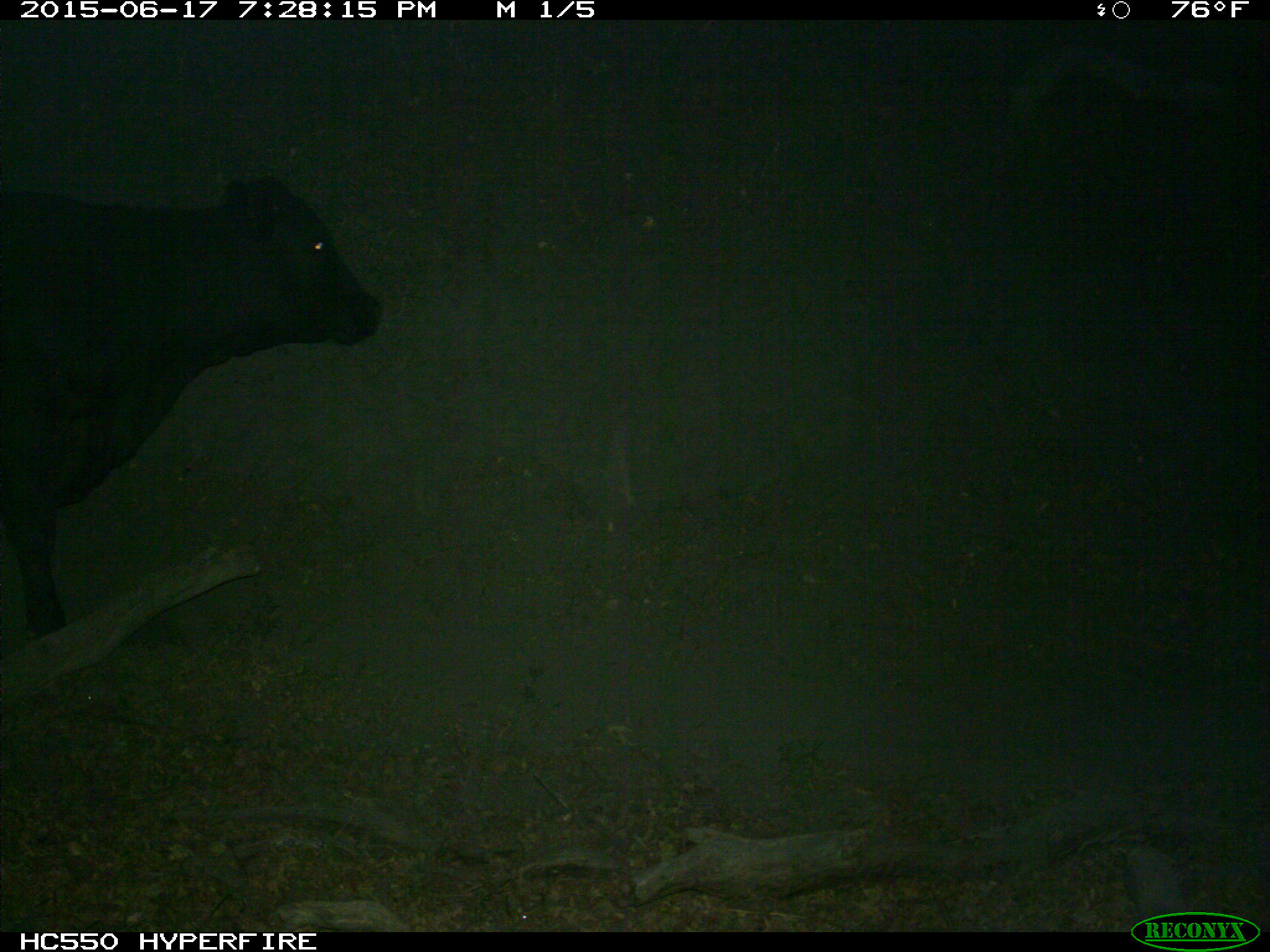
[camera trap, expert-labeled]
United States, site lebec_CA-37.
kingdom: Animalia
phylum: Chordata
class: Mammalia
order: Artiodactyla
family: Bovidae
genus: Bos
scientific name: Bos taurus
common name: domestic cow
Bos taurus (domestic cow).